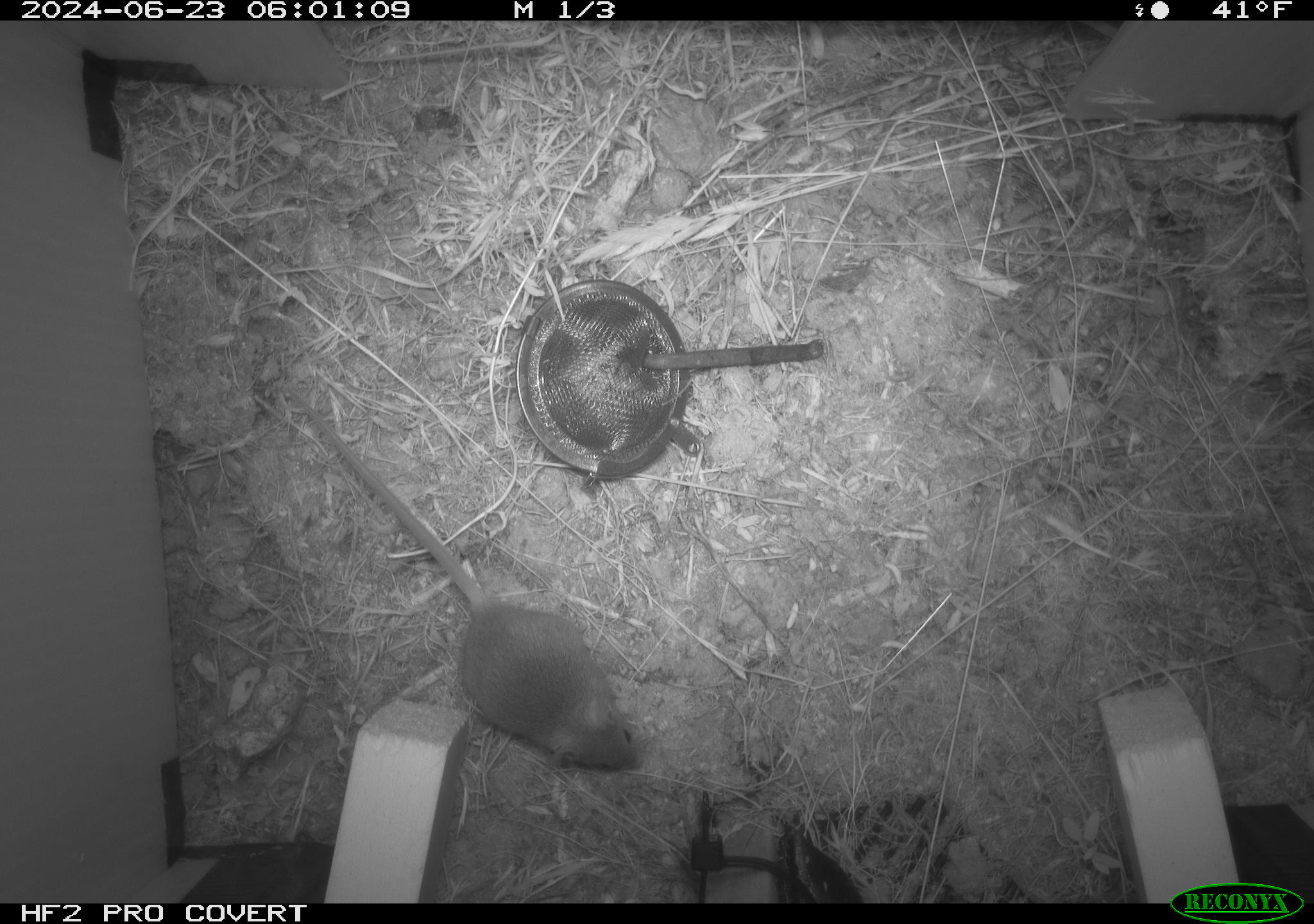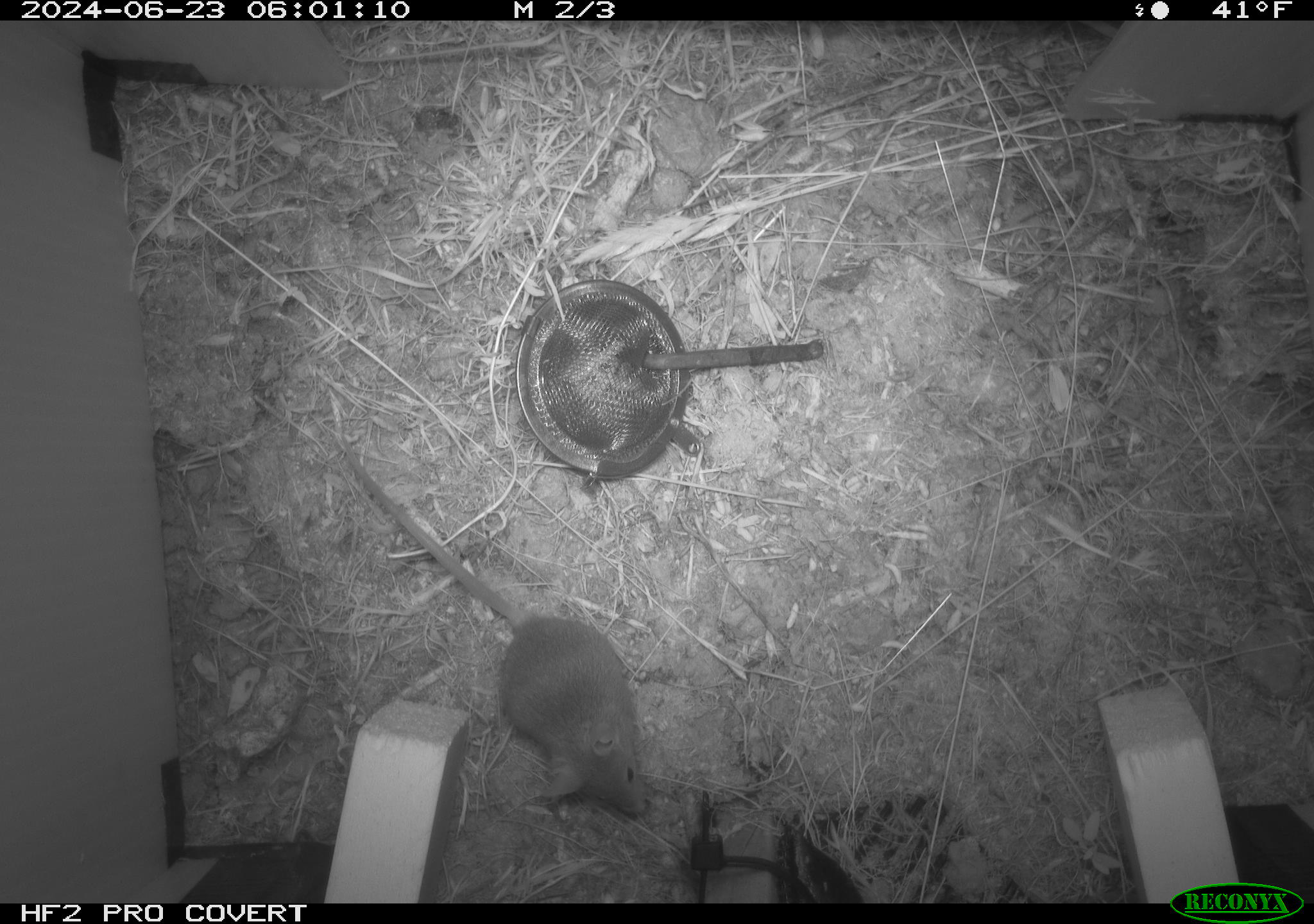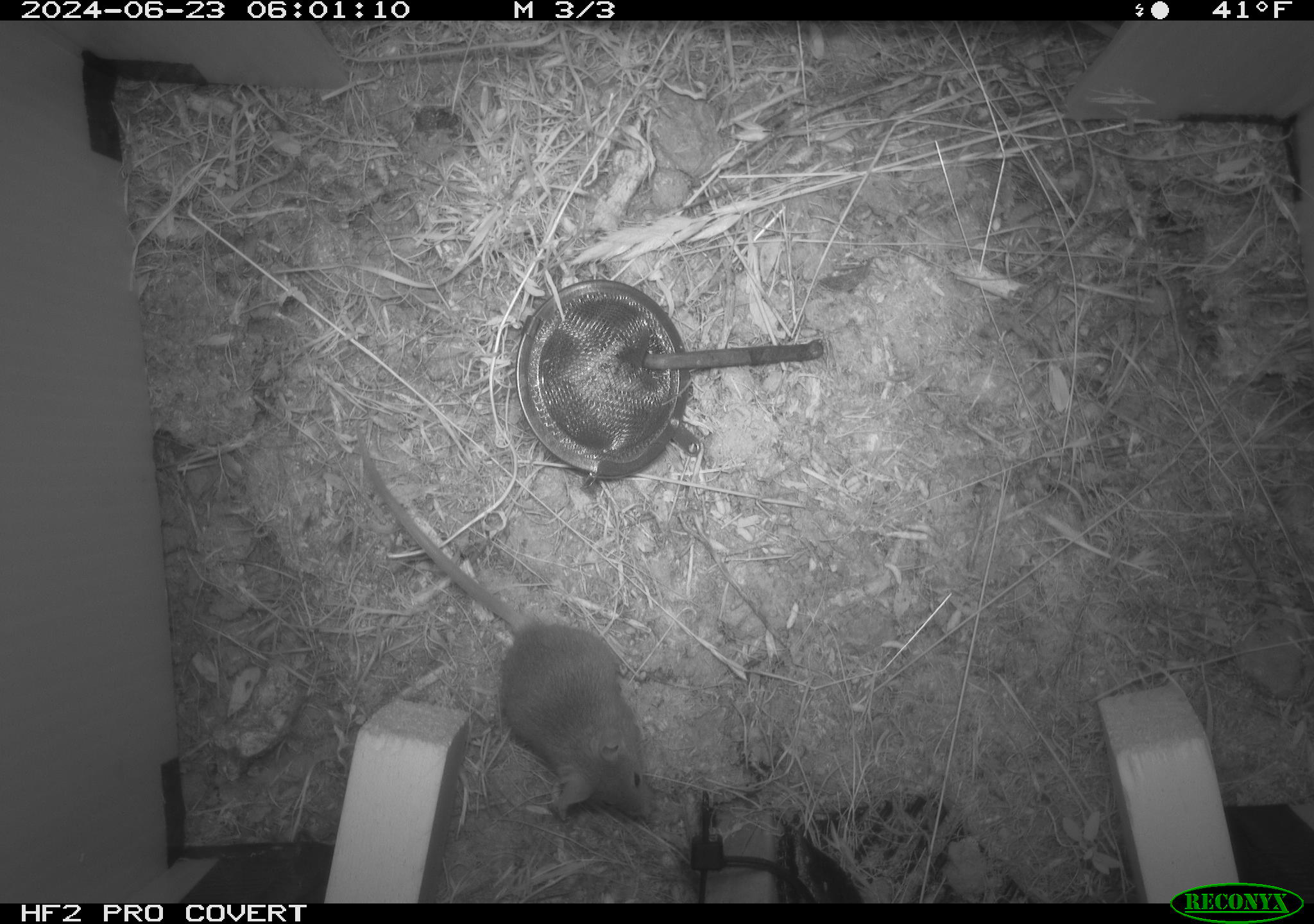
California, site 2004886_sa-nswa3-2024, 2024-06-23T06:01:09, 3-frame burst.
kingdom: Animalia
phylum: Chordata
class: Mammalia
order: Rodentia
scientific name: Rodentia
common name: rodent